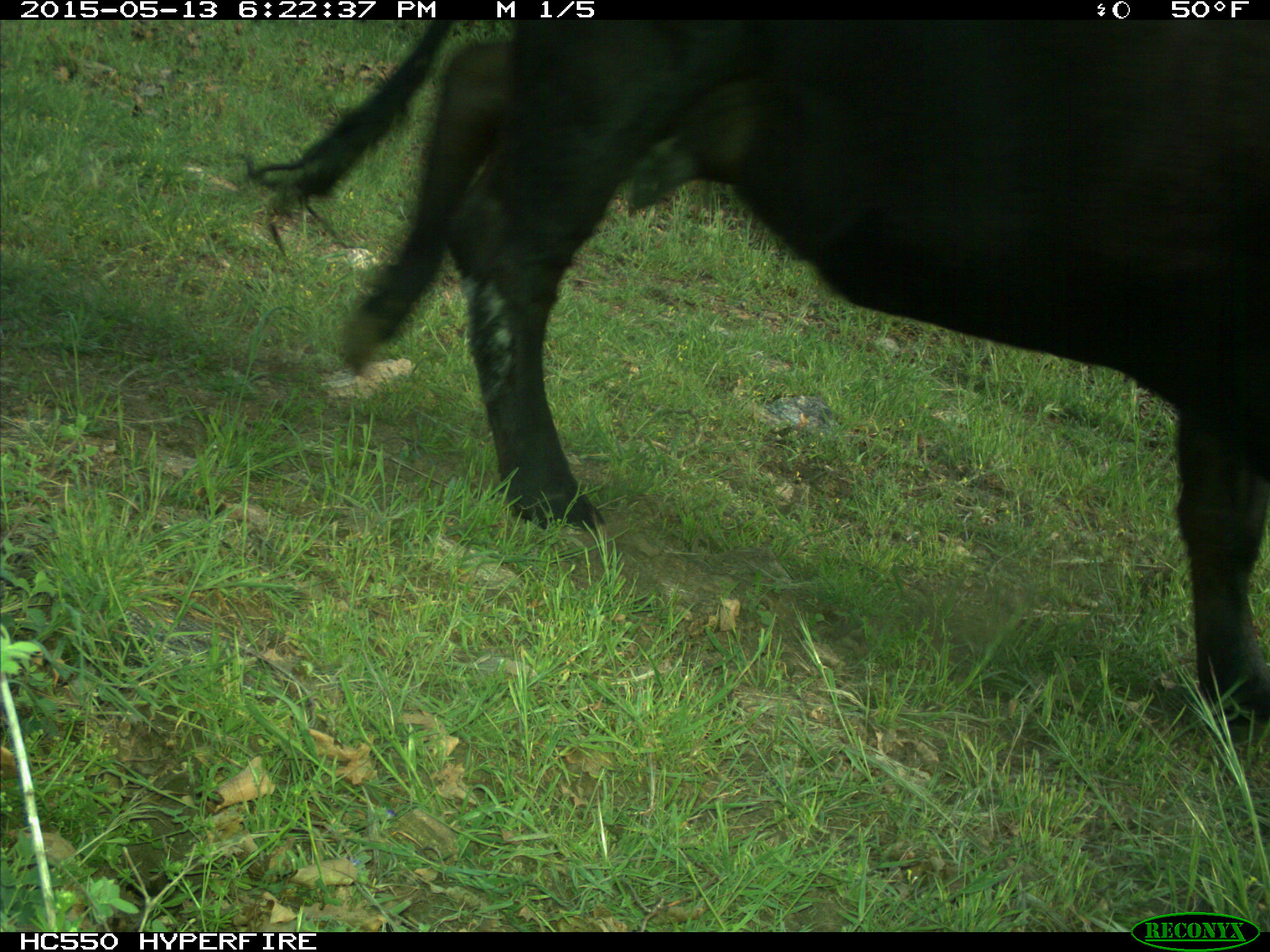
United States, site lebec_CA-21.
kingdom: Animalia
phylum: Chordata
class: Mammalia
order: Artiodactyla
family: Bovidae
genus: Bos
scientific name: Bos taurus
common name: domestic cow